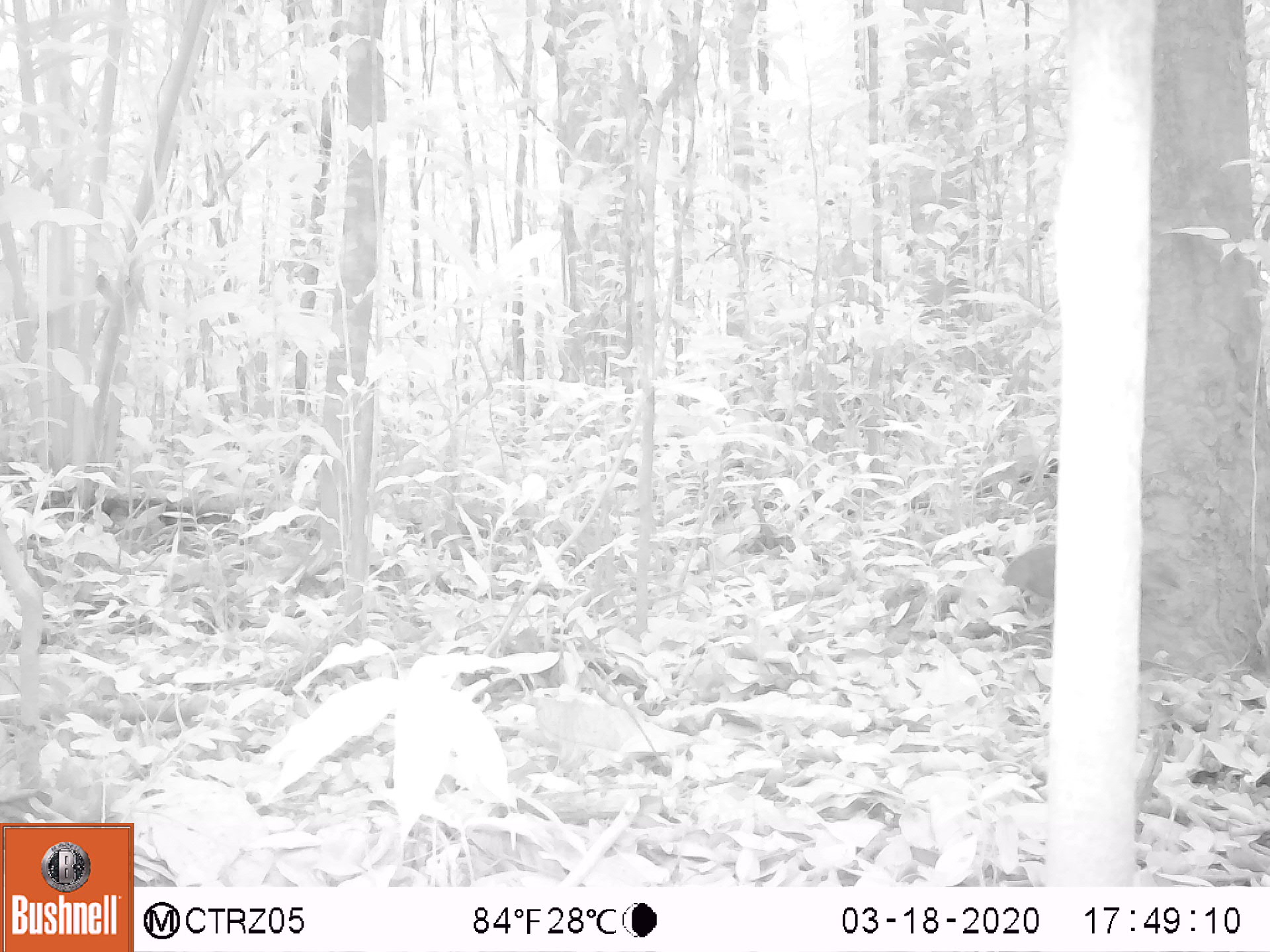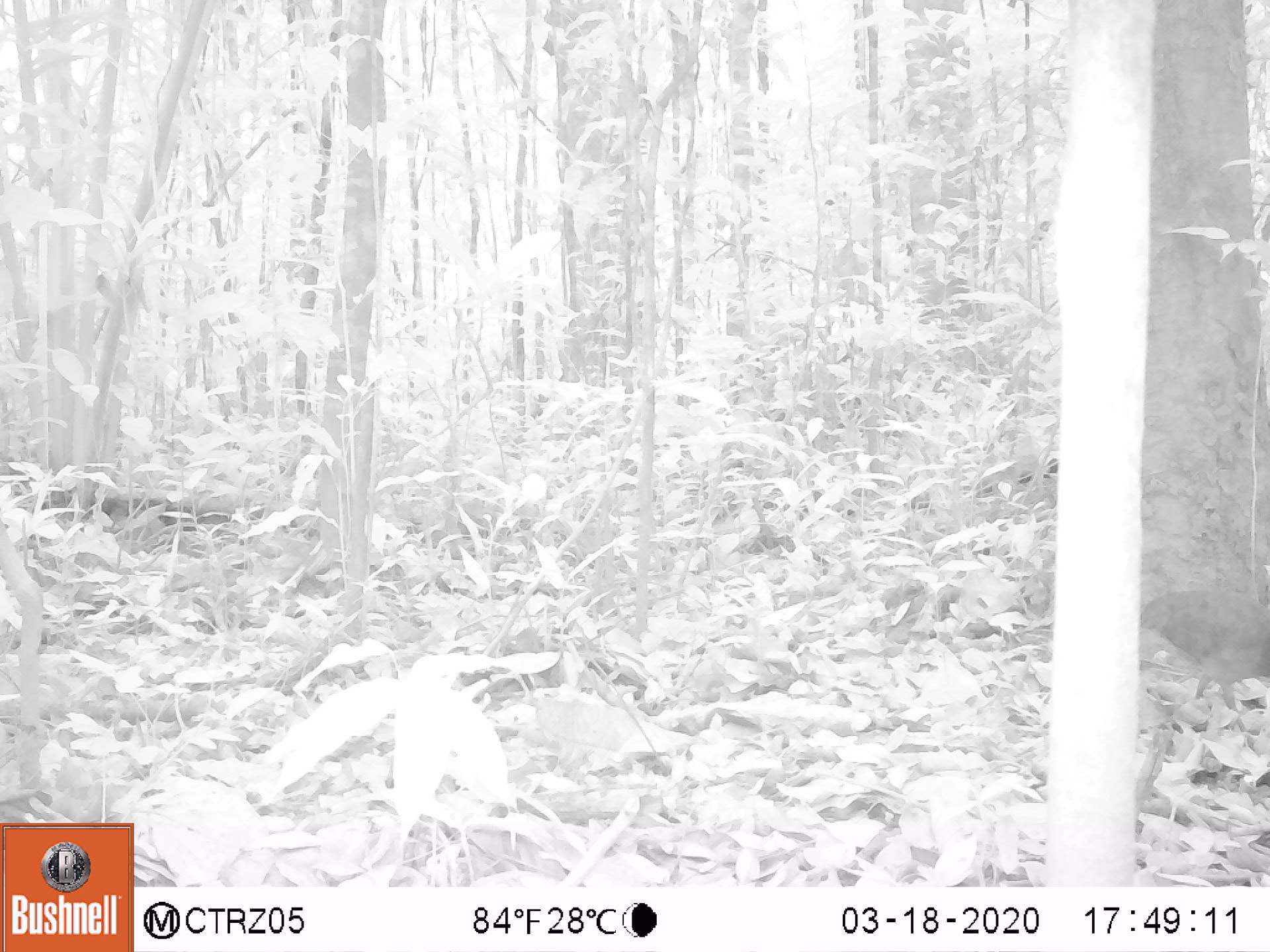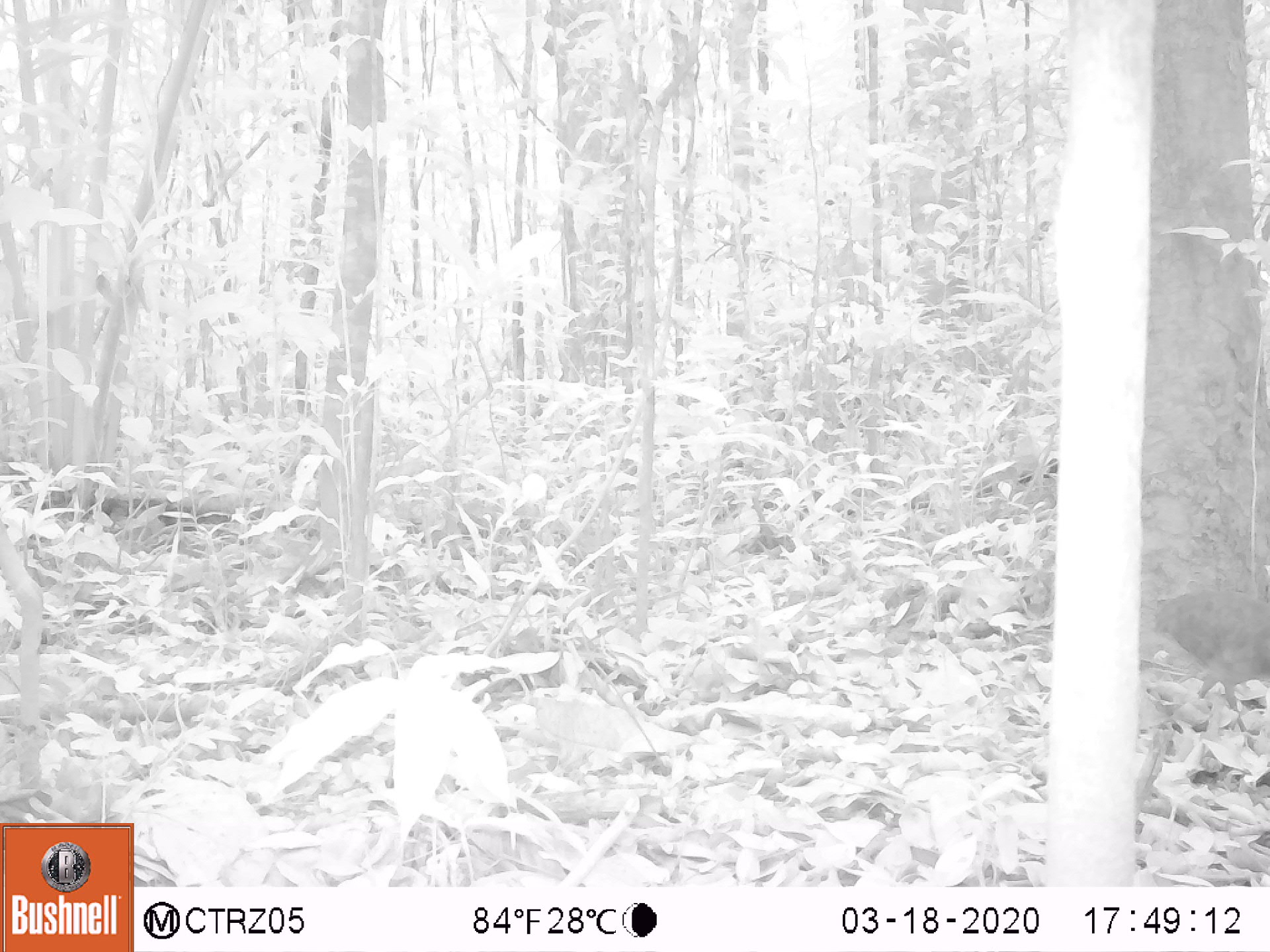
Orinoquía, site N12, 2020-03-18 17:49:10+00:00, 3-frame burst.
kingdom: Animalia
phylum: Chordata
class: Aves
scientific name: Aves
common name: bird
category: unknown bird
Unknown bird (bird) (Aves).